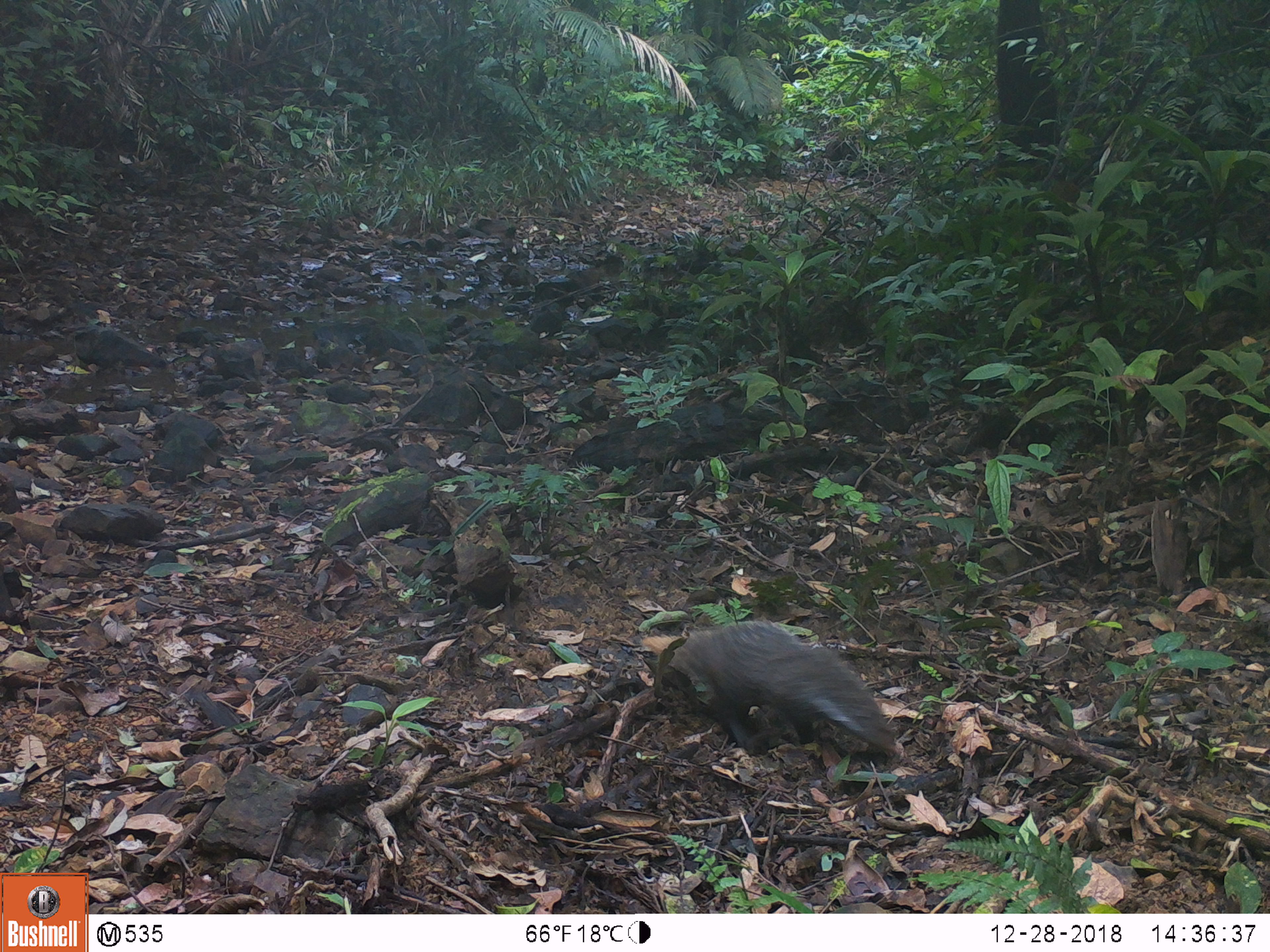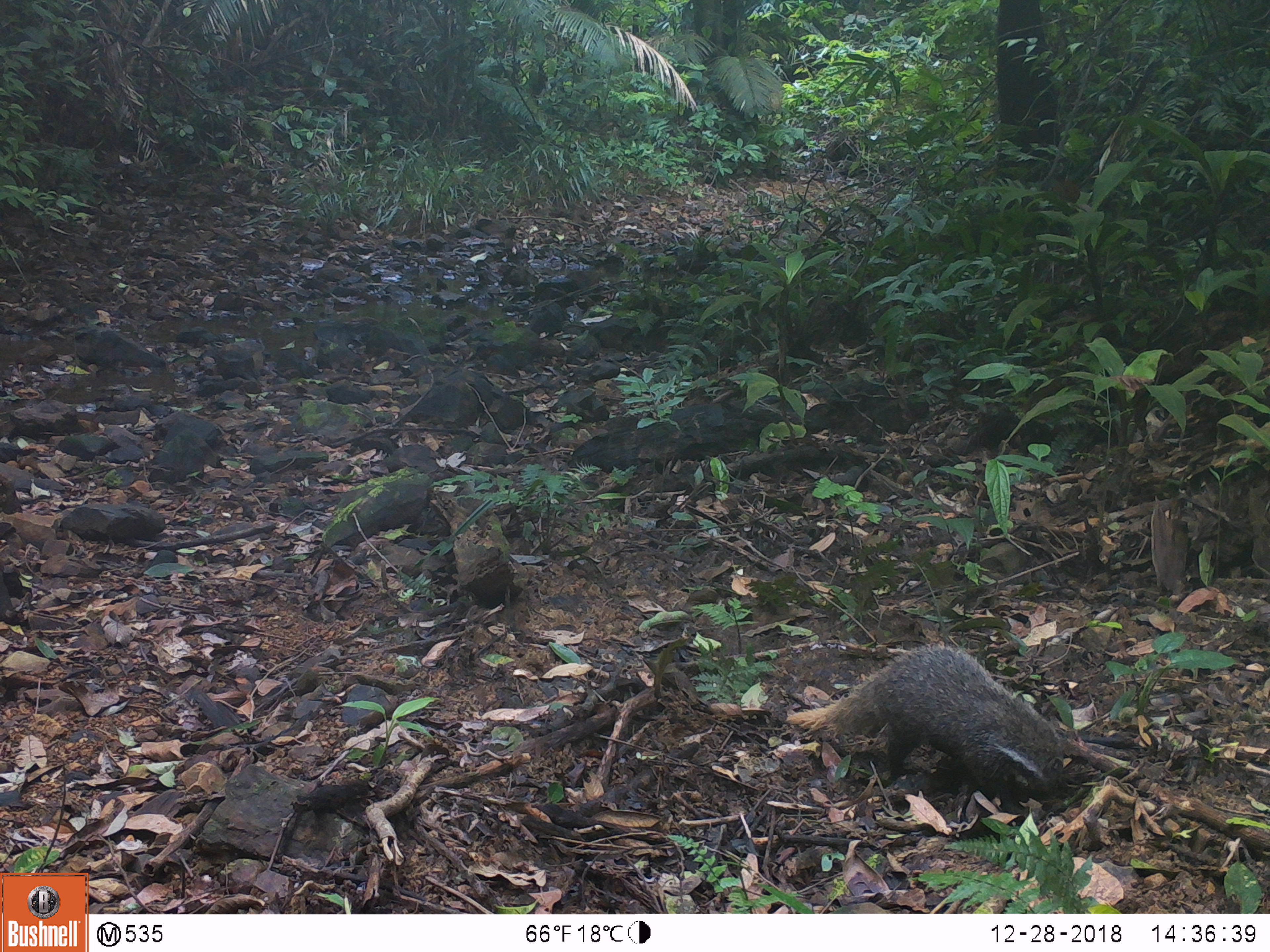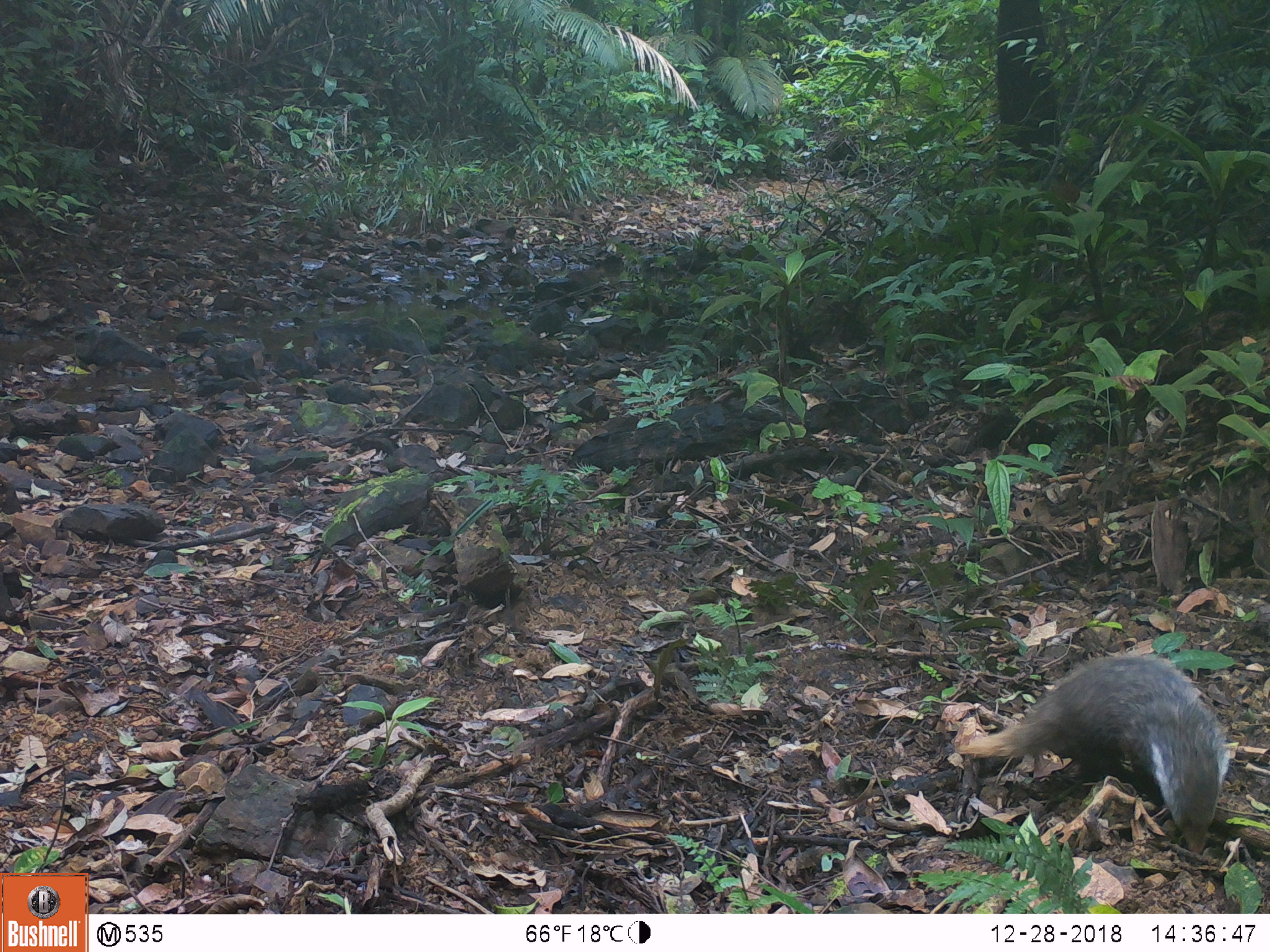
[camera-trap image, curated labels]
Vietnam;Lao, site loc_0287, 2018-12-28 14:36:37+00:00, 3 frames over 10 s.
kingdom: Animalia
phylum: Chordata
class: Mammalia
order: Carnivora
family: Herpestidae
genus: Urva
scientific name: Urva urva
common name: crab-eating mongoose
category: crab eating mongoose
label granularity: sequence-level